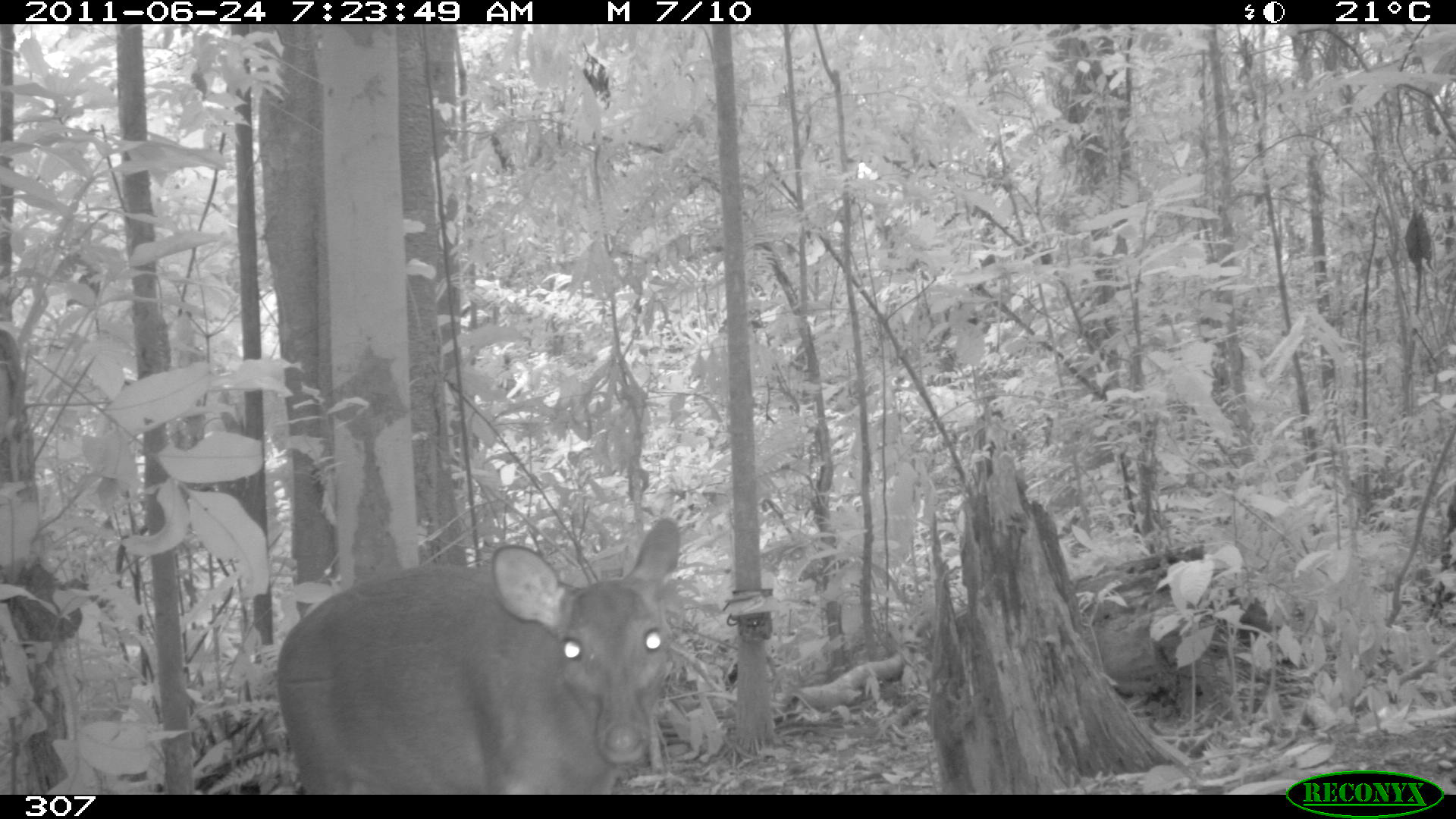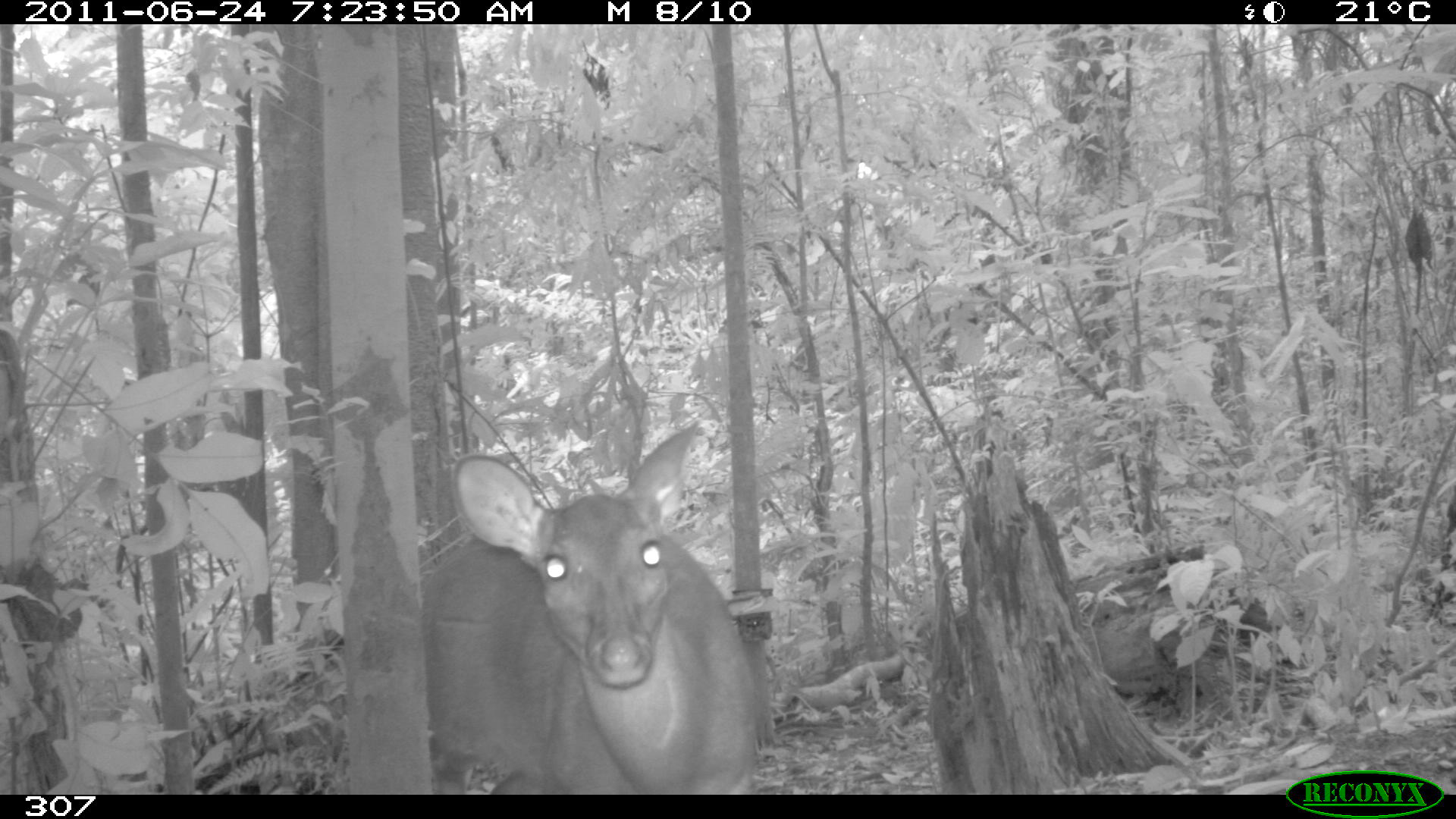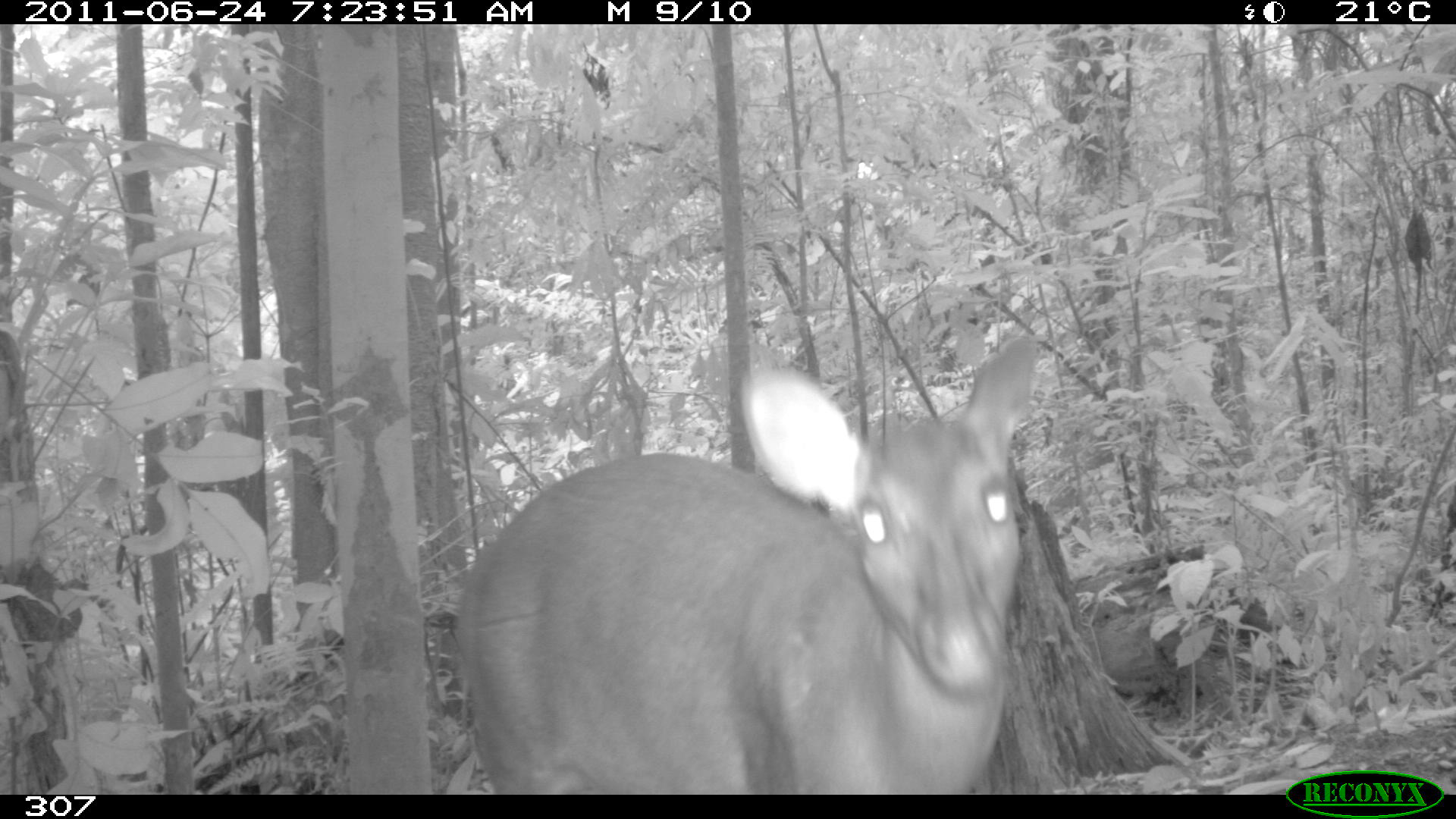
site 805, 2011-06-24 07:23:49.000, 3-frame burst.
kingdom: Animalia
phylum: Chordata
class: Mammalia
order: Artiodactyla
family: Cervidae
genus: Mazama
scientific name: Mazama gouazoubira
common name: gray brocket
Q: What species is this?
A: Mazama gouazoubira (gray brocket).